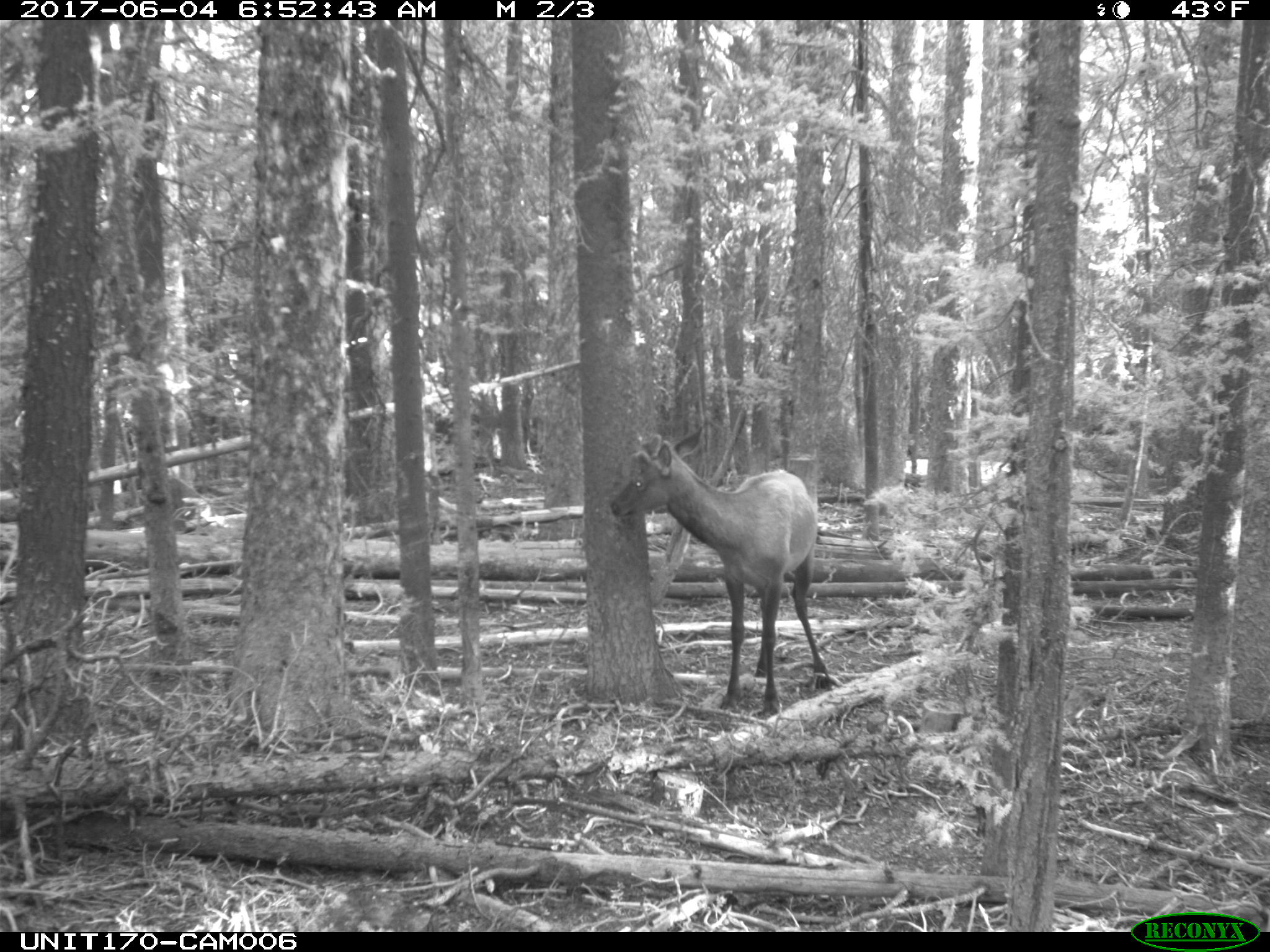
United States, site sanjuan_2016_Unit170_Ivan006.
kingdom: Animalia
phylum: Chordata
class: Mammalia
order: Artiodactyla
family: Cervidae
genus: Cervus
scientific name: Cervus elaphus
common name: red deer